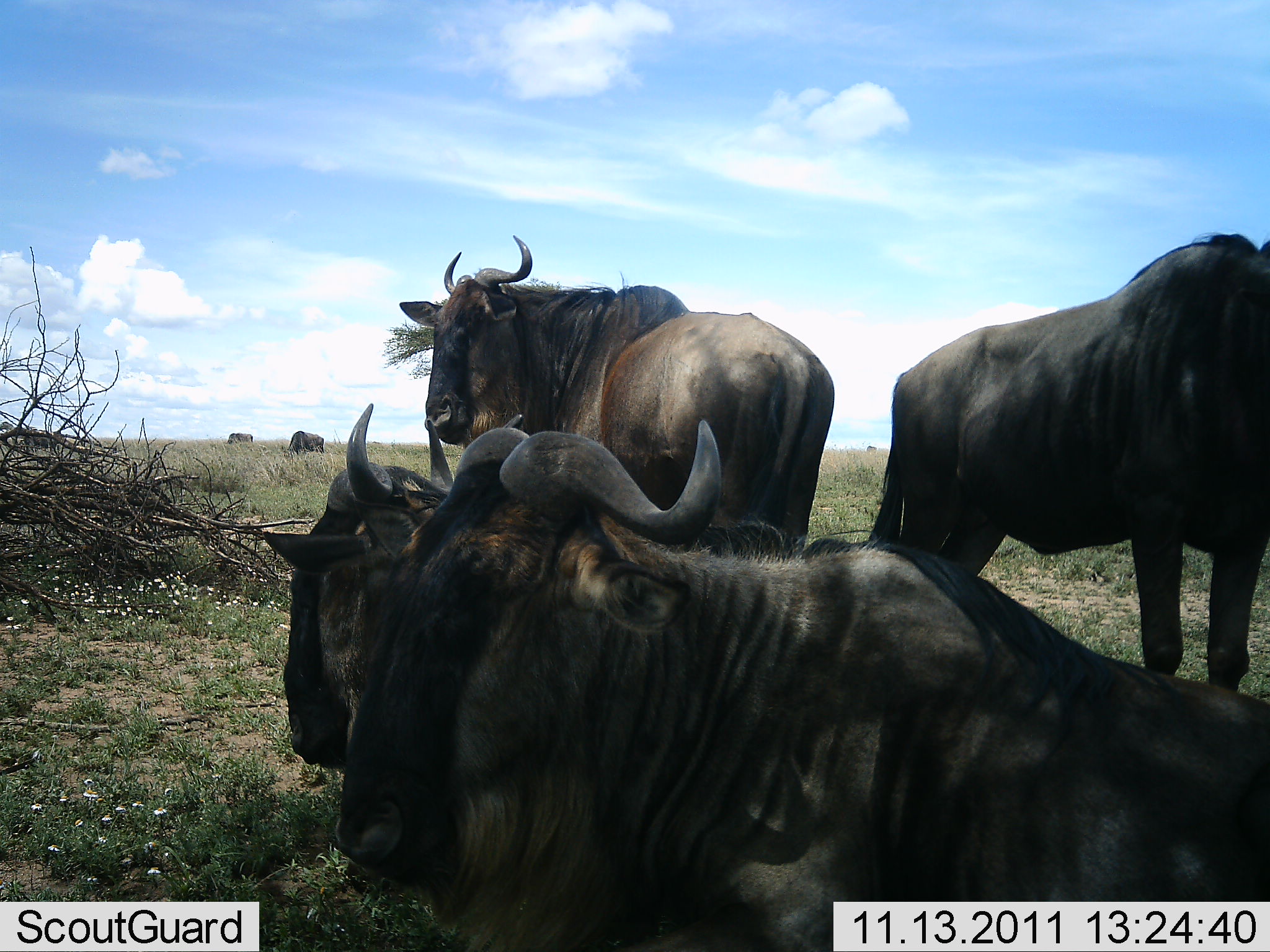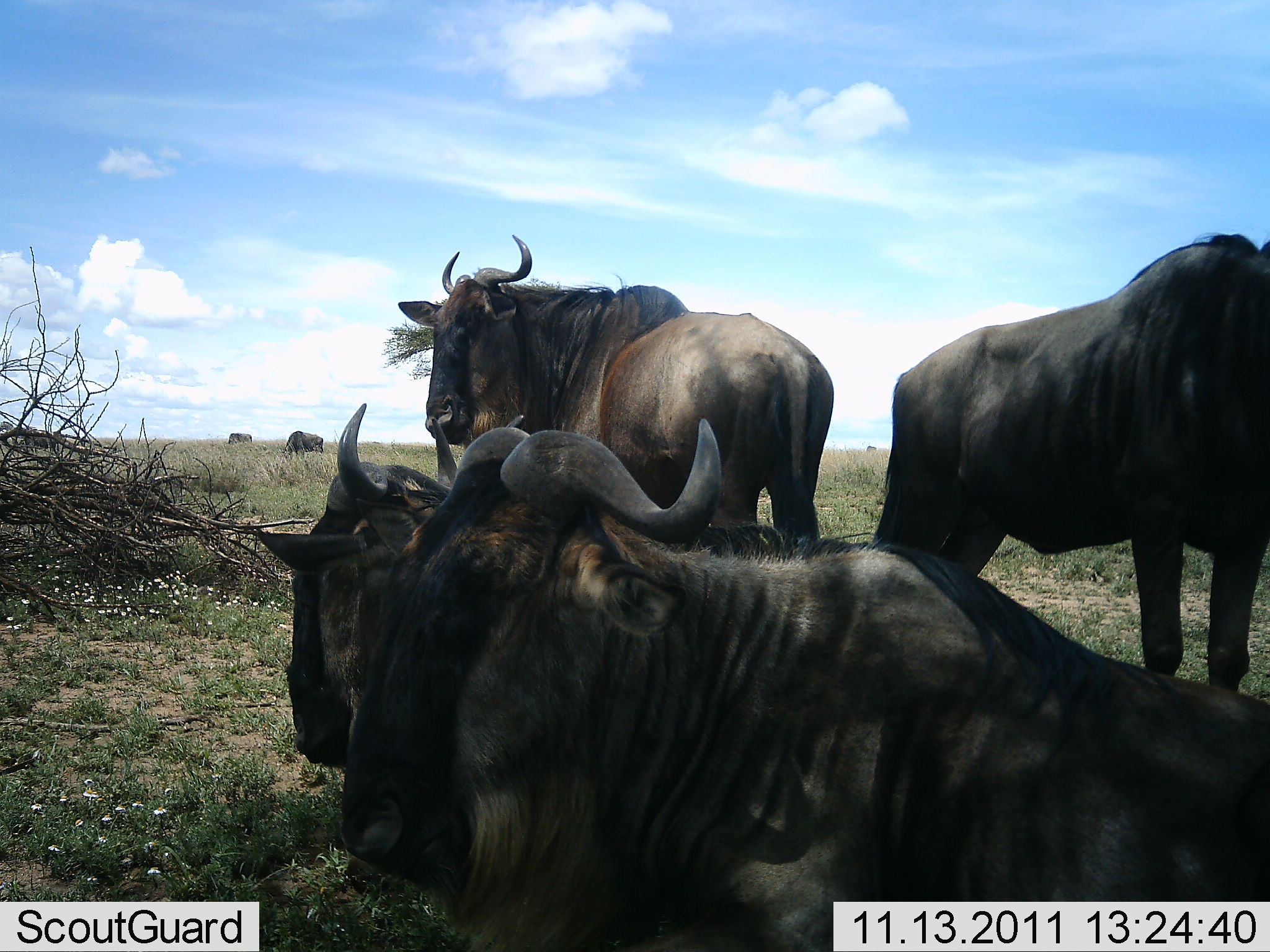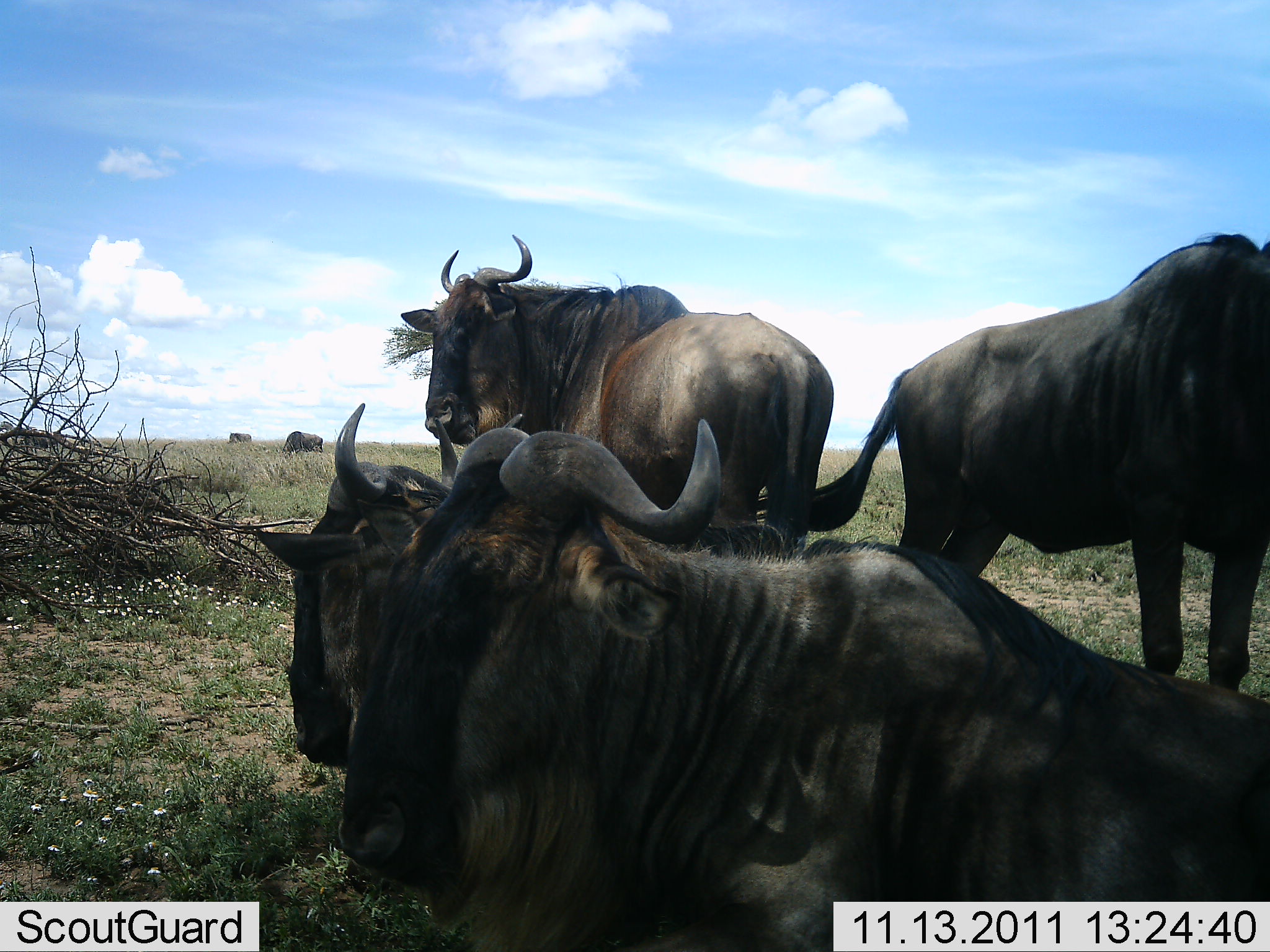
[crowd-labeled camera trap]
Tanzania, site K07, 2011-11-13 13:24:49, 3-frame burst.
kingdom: Animalia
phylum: Chordata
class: Mammalia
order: Artiodactyla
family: Bovidae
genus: Connochaetes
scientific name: Connochaetes taurinus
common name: blue wildebeest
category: wildebeest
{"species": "wildebeest (blue wildebeest) (Connochaetes taurinus)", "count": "6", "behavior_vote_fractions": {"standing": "54%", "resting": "85%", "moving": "0%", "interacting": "0%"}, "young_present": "0%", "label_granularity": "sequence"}